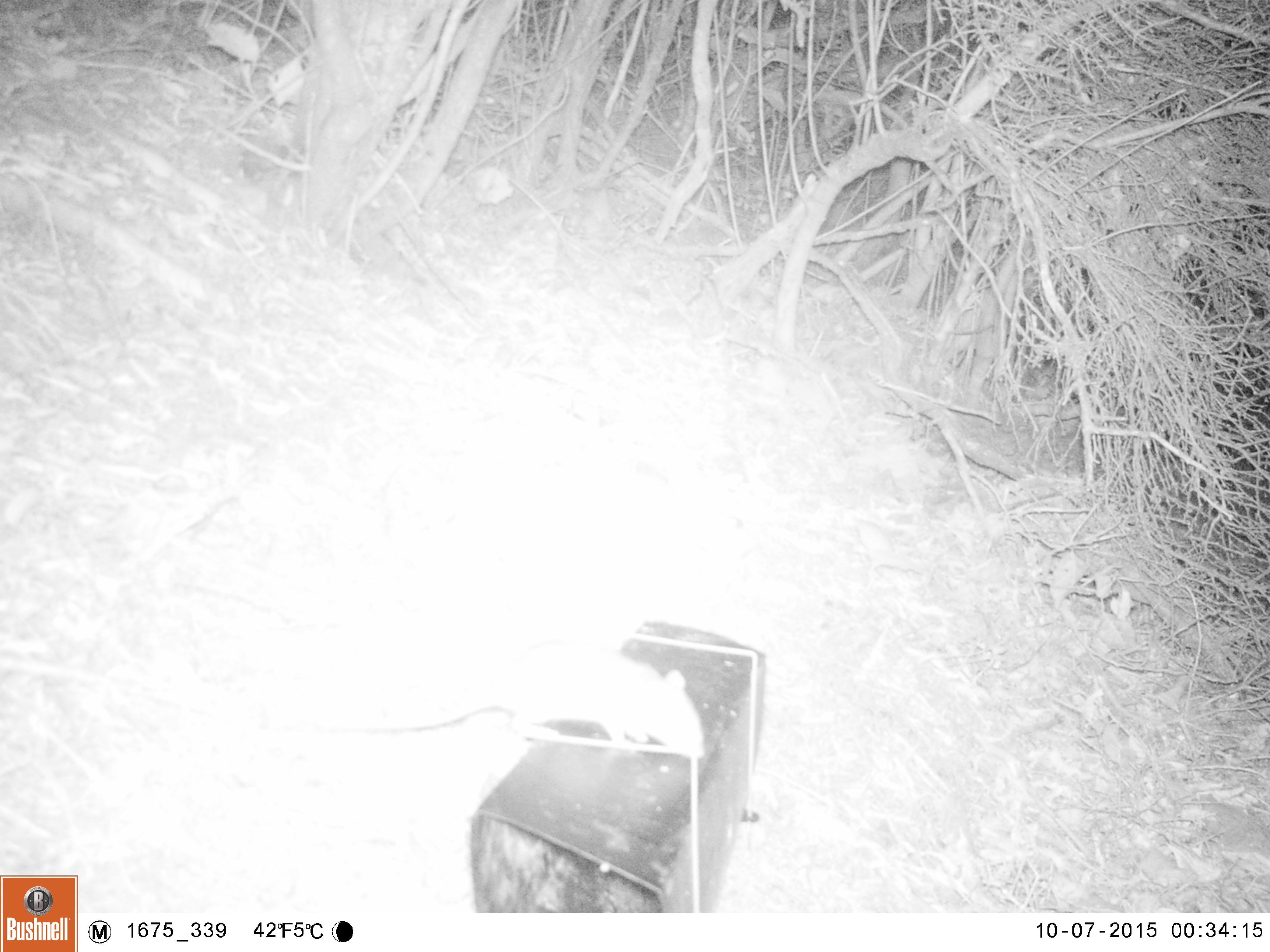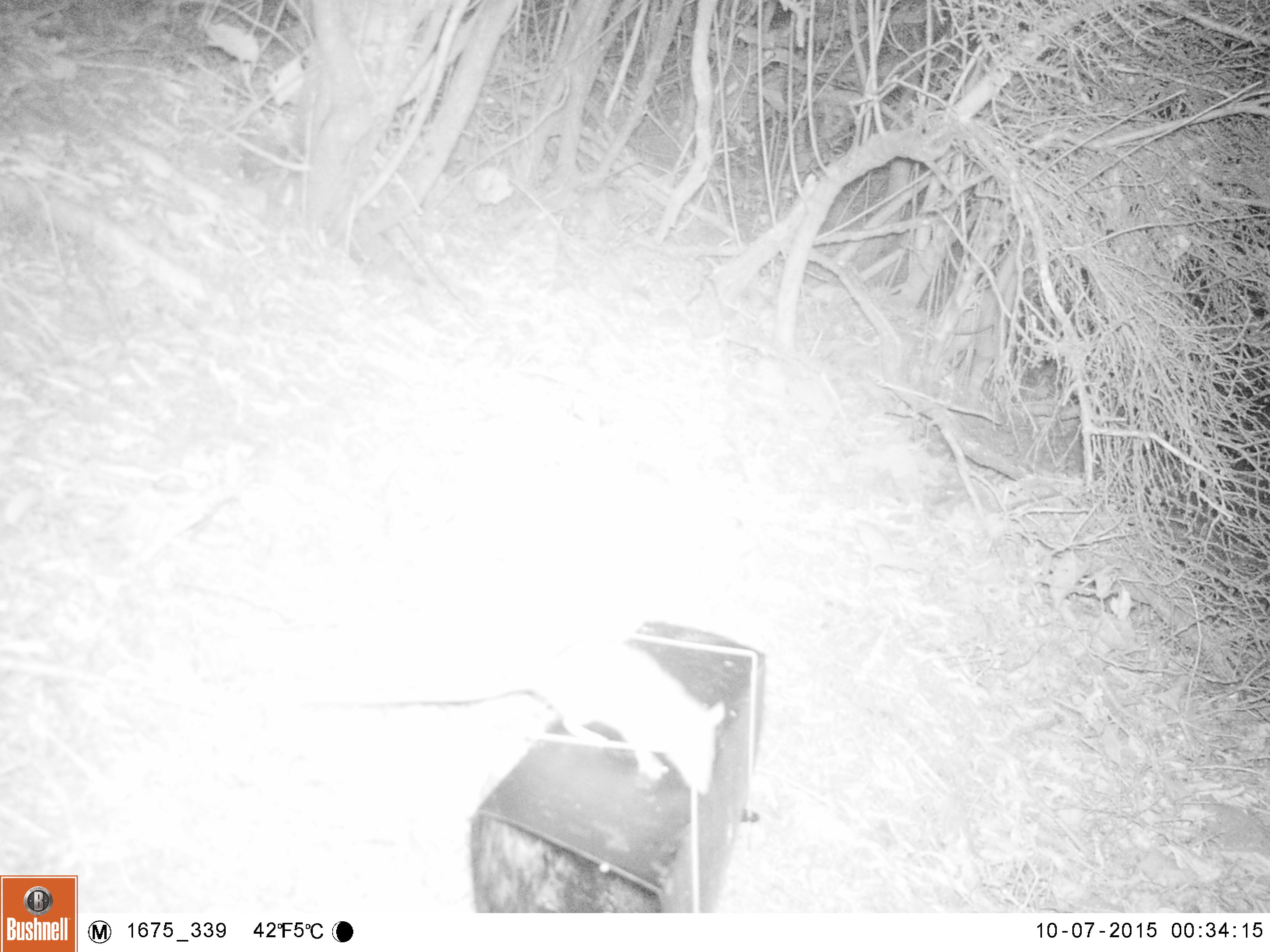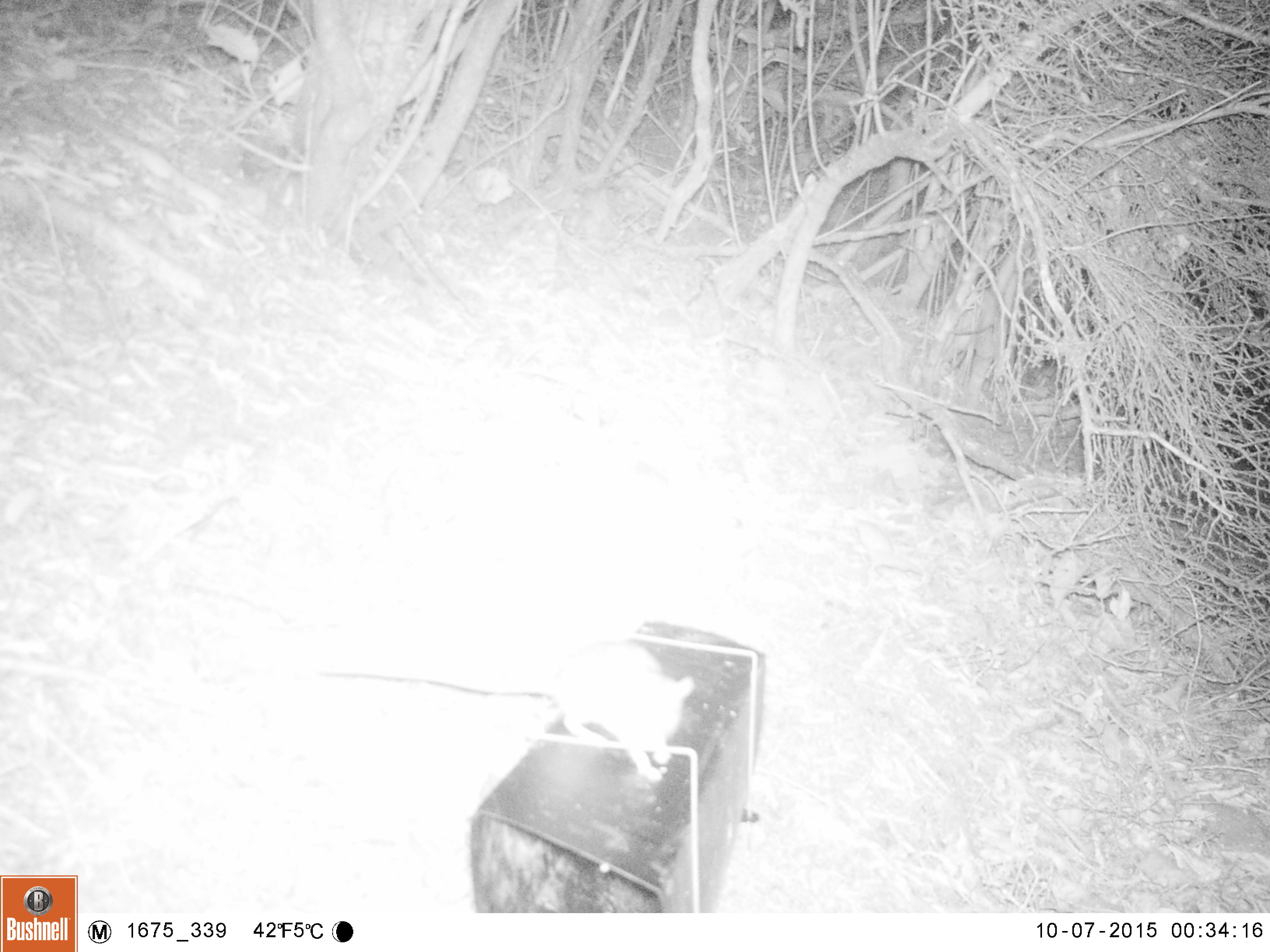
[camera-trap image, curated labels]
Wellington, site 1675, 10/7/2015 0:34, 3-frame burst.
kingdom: Animalia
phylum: Chordata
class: Mammalia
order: Rodentia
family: Muridae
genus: Rattus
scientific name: Rattus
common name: rat